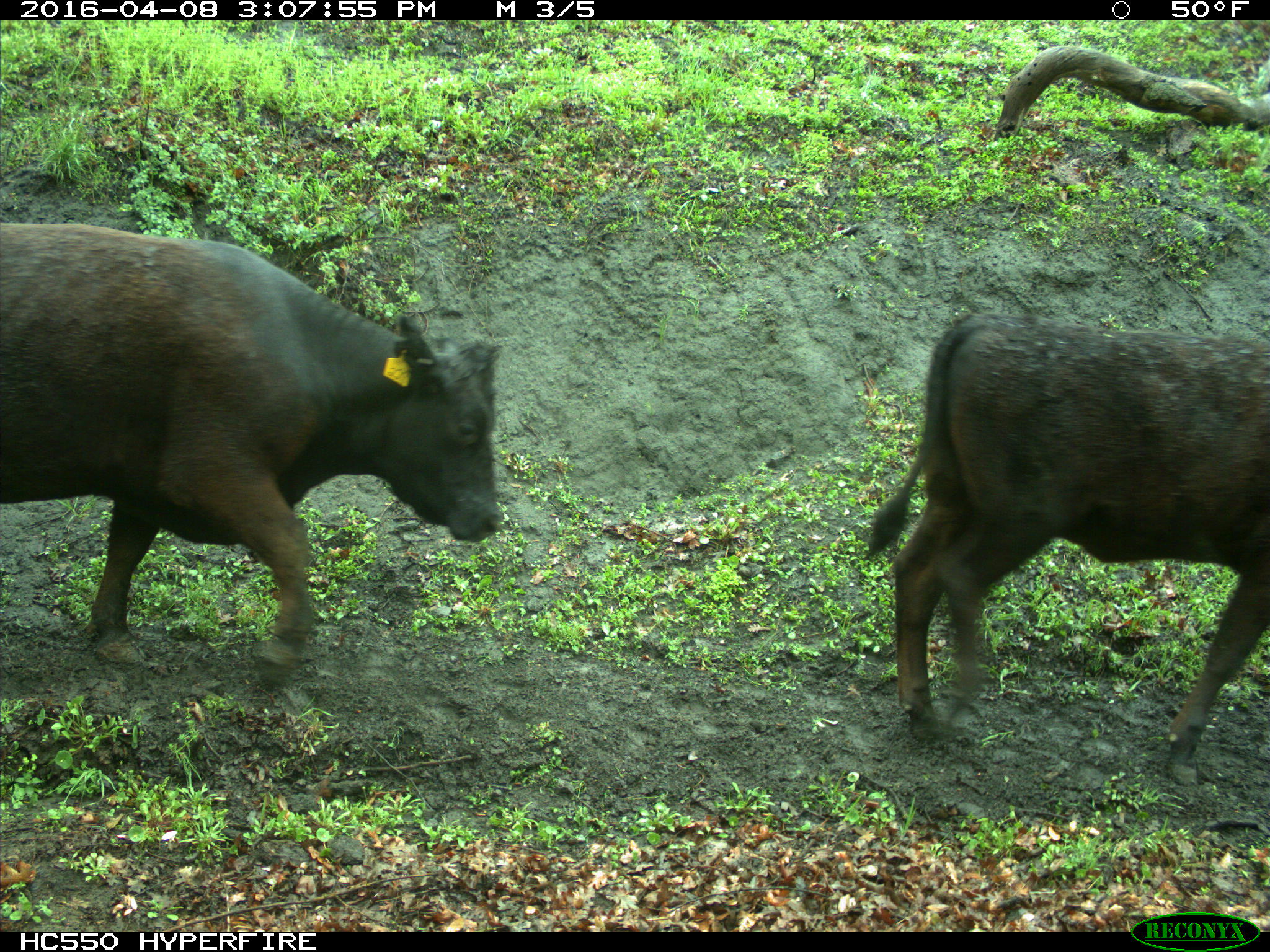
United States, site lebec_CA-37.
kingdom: Animalia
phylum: Chordata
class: Mammalia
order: Artiodactyla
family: Bovidae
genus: Bos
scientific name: Bos taurus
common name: domestic cow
Bos taurus (domestic cow).